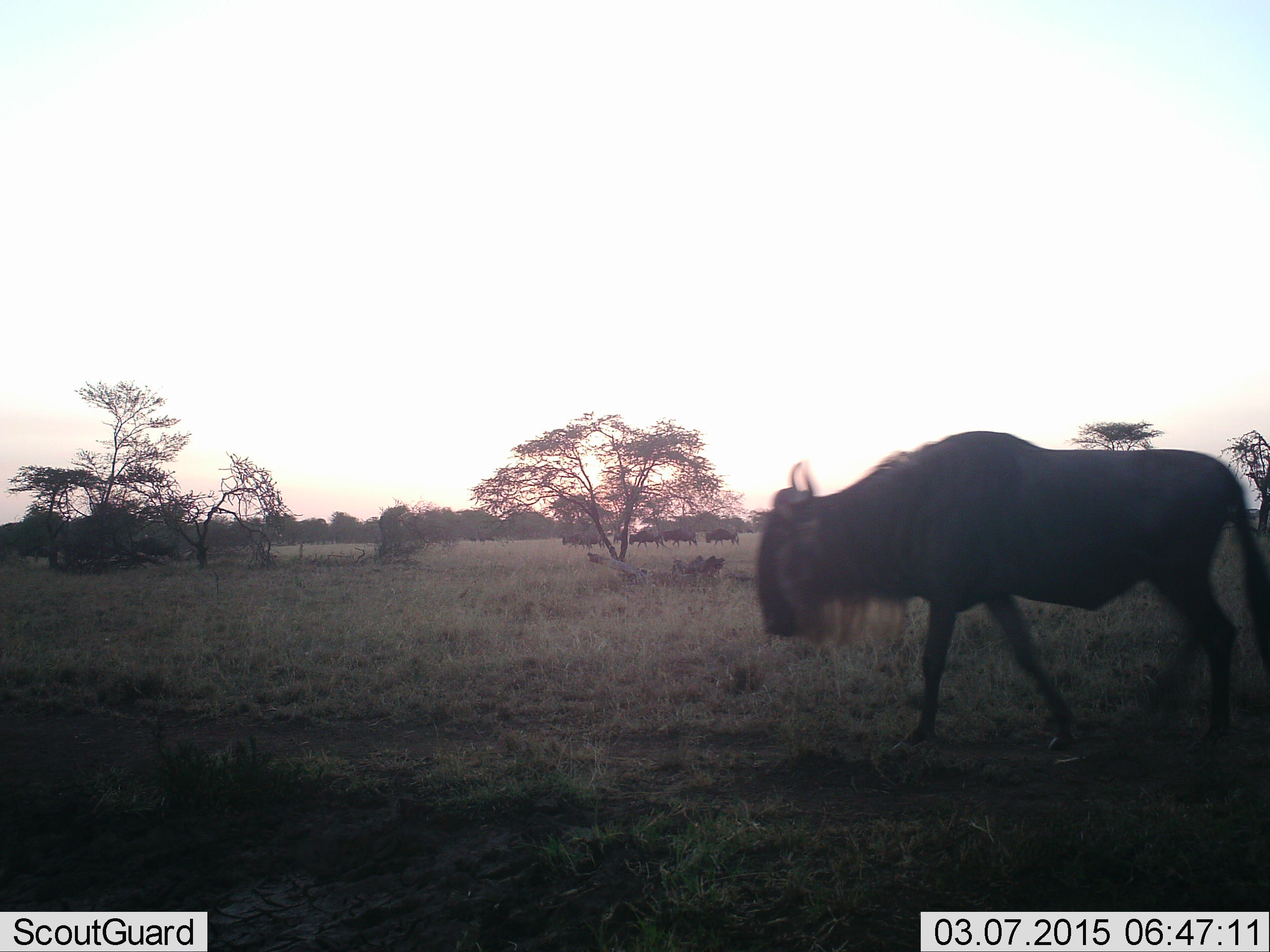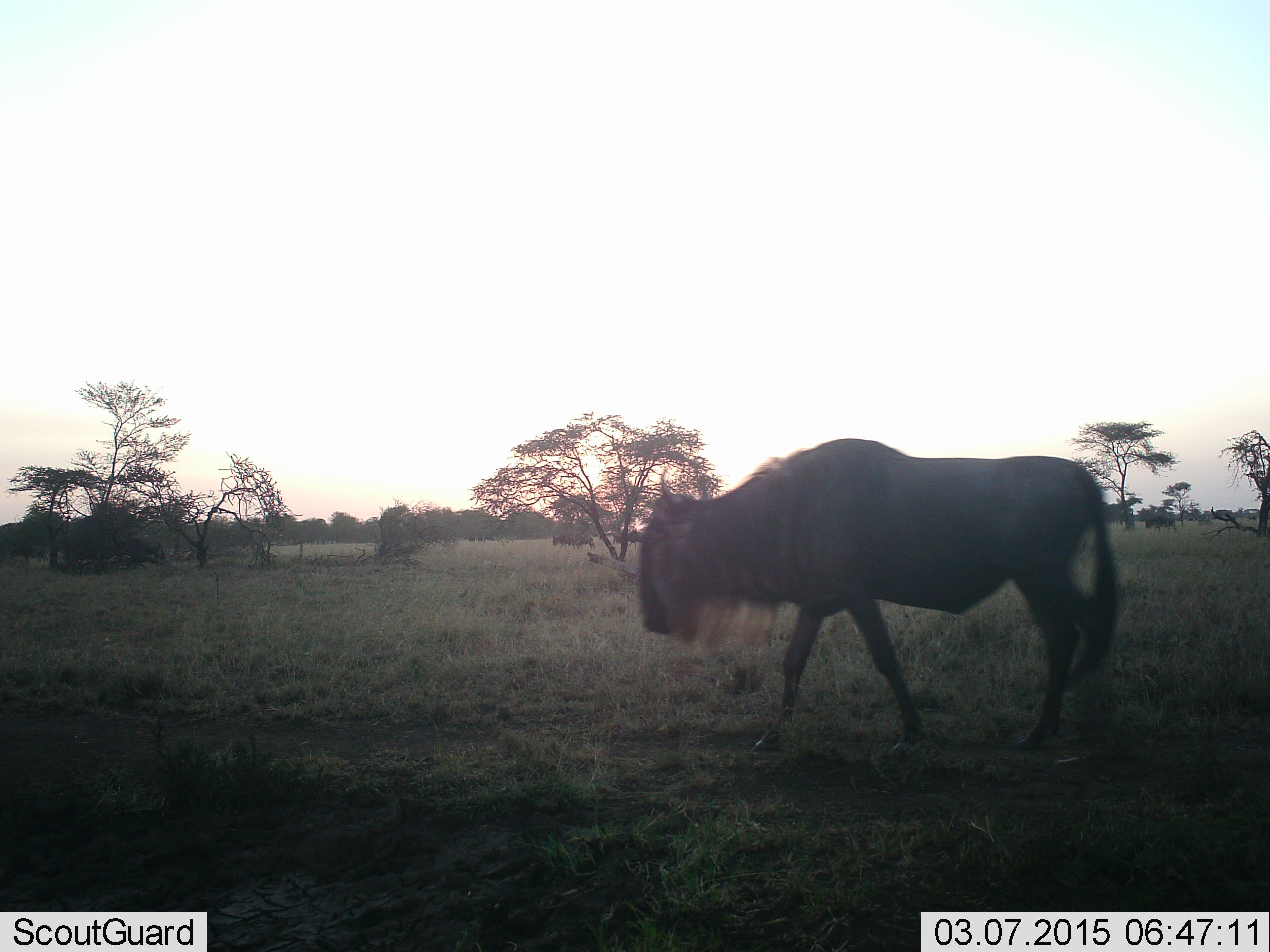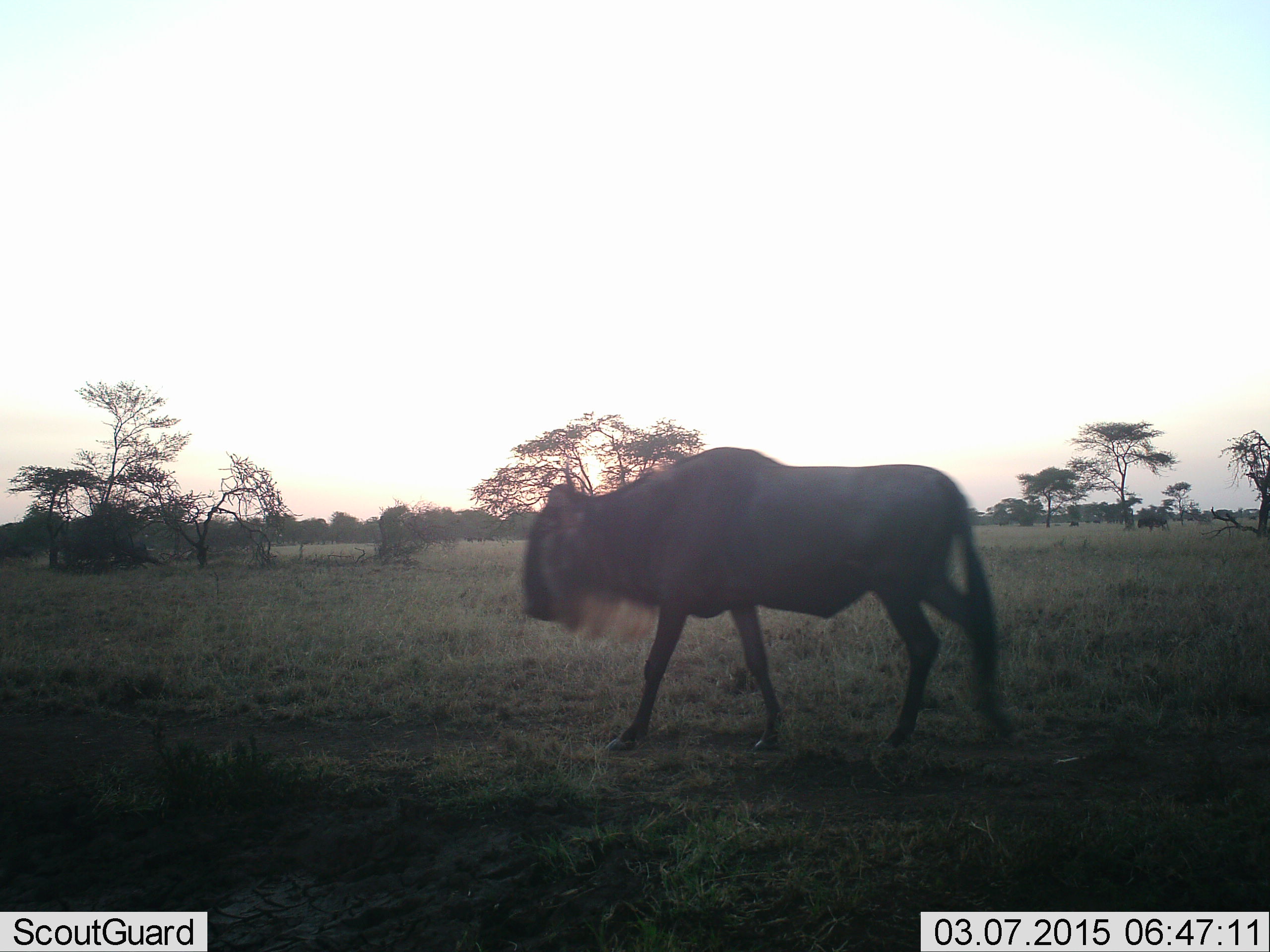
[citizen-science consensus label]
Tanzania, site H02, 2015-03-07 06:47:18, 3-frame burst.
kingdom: Animalia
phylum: Chordata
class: Mammalia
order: Artiodactyla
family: Bovidae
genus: Connochaetes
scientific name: Connochaetes taurinus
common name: blue wildebeest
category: wildebeest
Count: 5.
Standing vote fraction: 30%.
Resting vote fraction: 0%.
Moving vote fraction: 100%.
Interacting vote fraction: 0%.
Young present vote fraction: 0%.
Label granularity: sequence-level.